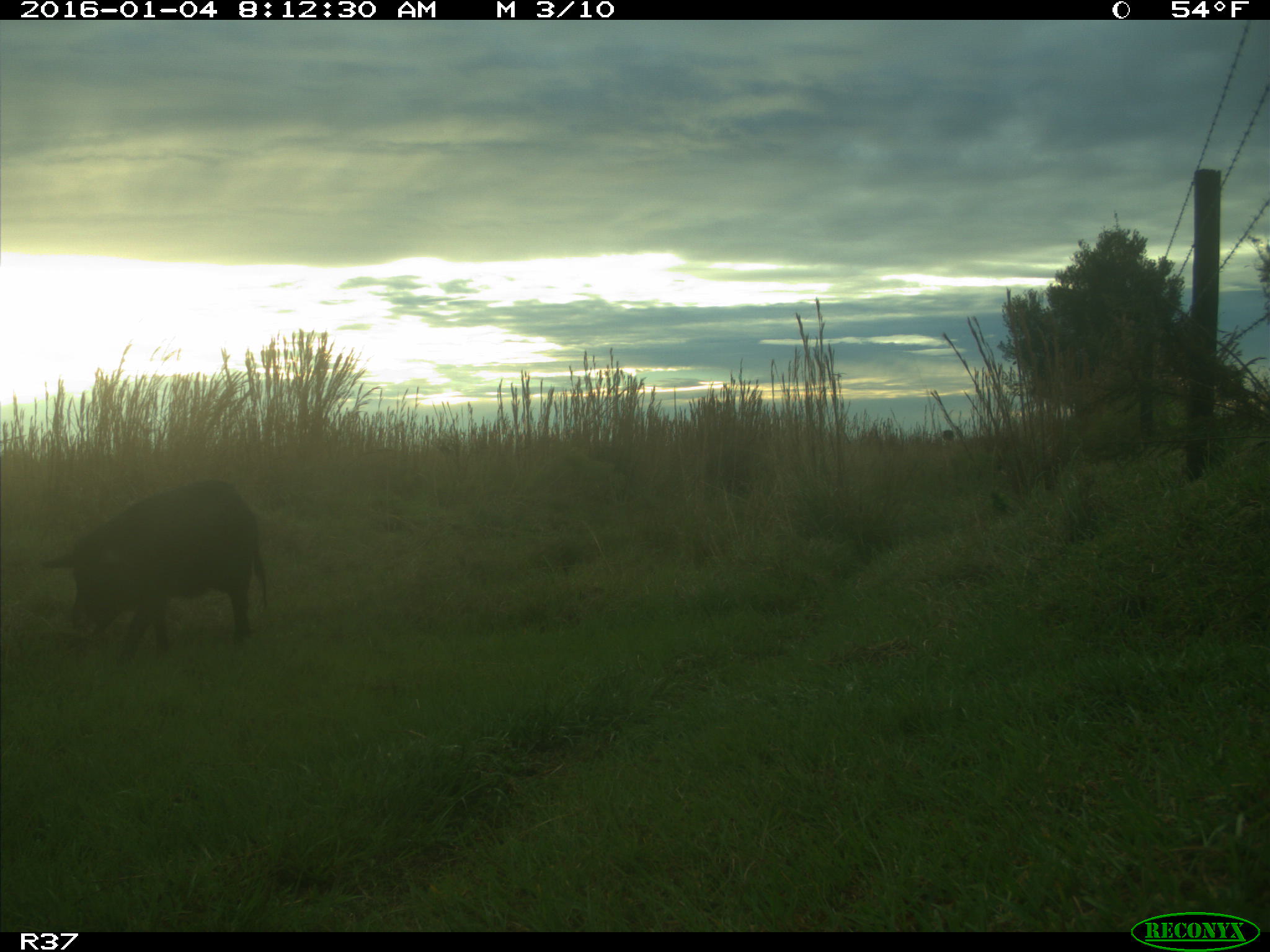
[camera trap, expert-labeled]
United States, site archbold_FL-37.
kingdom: Animalia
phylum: Chordata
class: Mammalia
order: Artiodactyla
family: Suidae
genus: Sus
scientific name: Sus scrofa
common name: wild boar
Sus scrofa (wild boar).